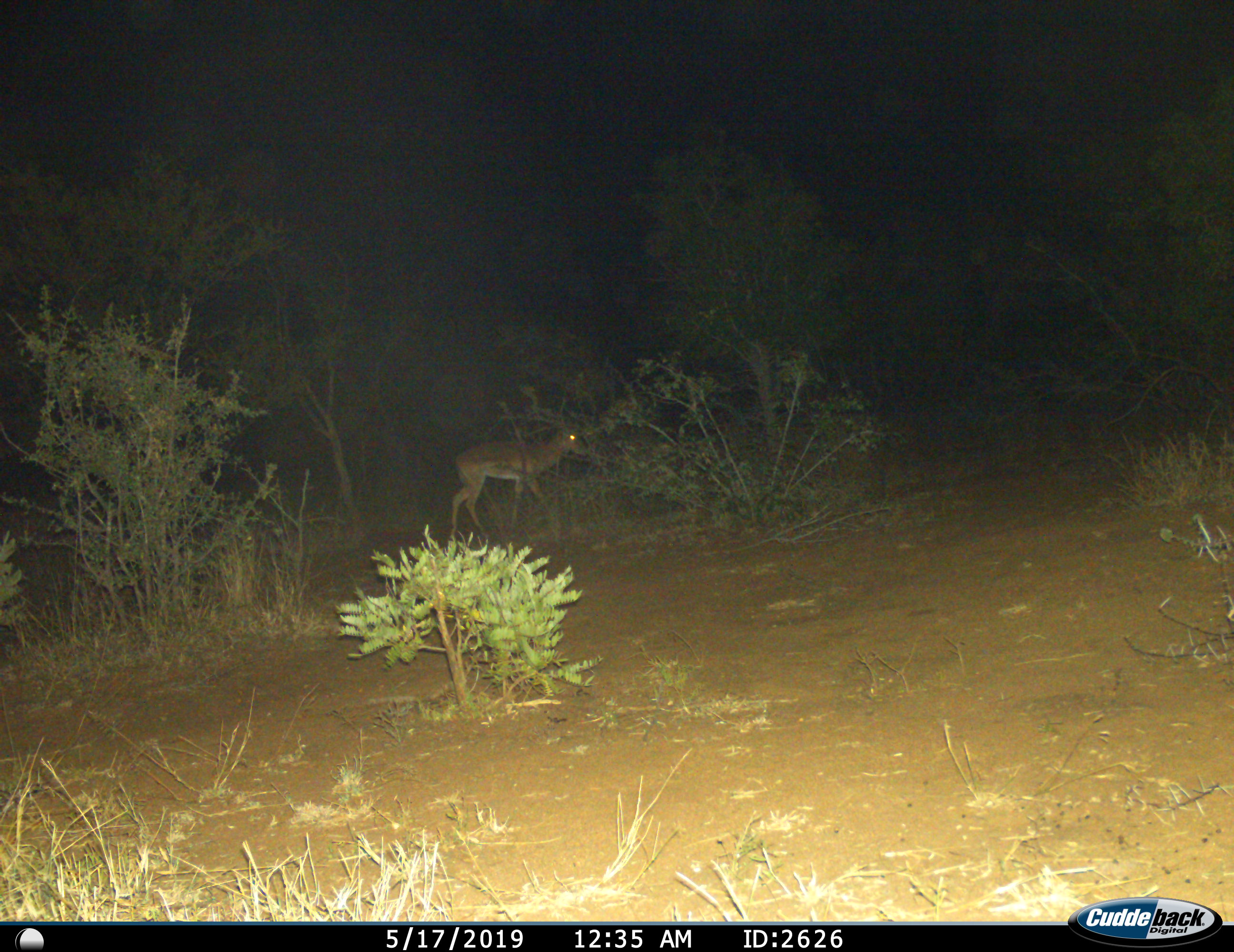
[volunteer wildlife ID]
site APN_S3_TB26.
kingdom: Animalia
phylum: Chordata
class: Mammalia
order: Artiodactyla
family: Bovidae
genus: Aepyceros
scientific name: Aepyceros melampus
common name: impala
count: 1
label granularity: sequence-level